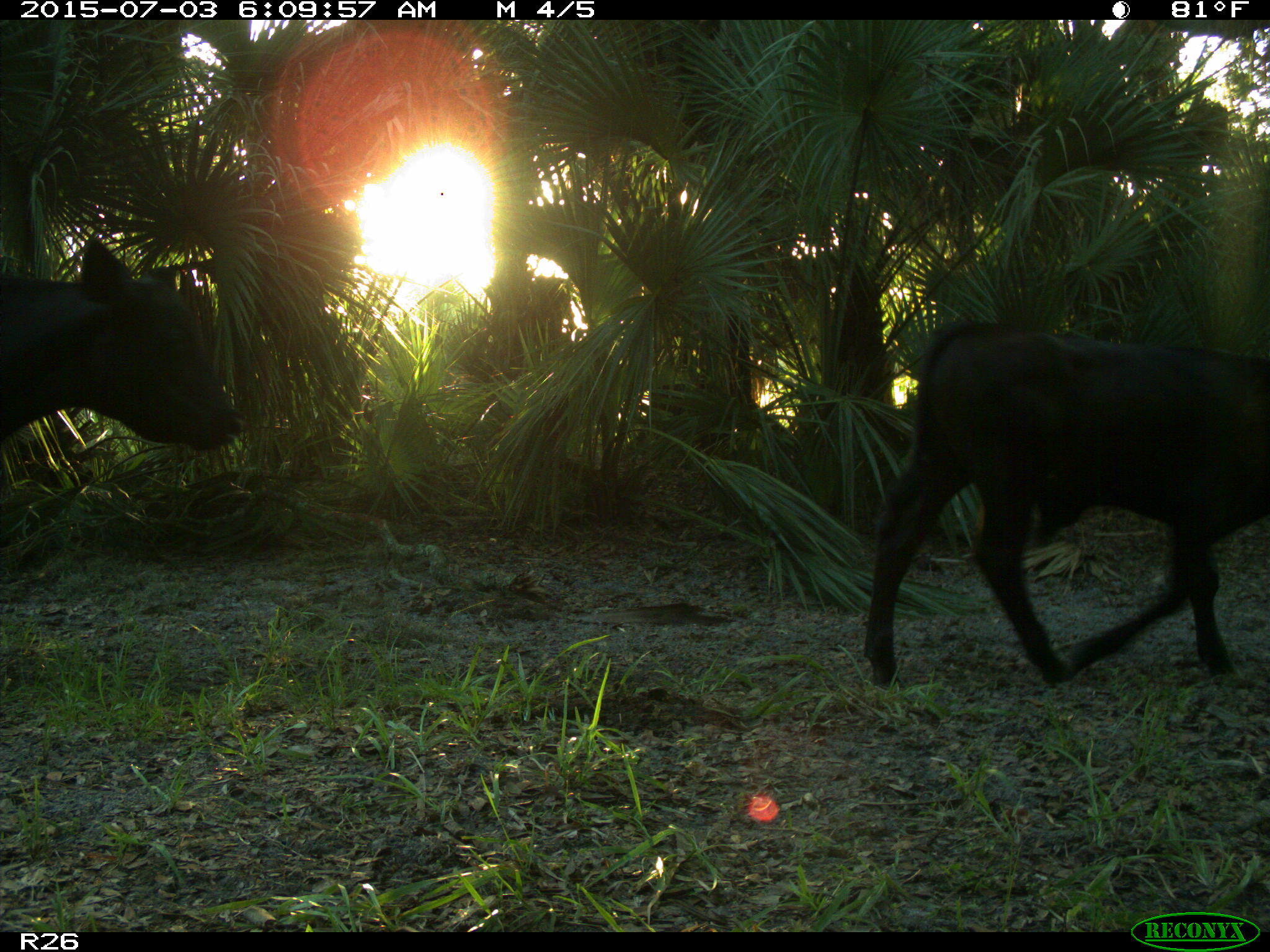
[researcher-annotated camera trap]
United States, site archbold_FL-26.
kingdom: Animalia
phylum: Chordata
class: Mammalia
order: Artiodactyla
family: Bovidae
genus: Bos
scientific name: Bos taurus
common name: domestic cow